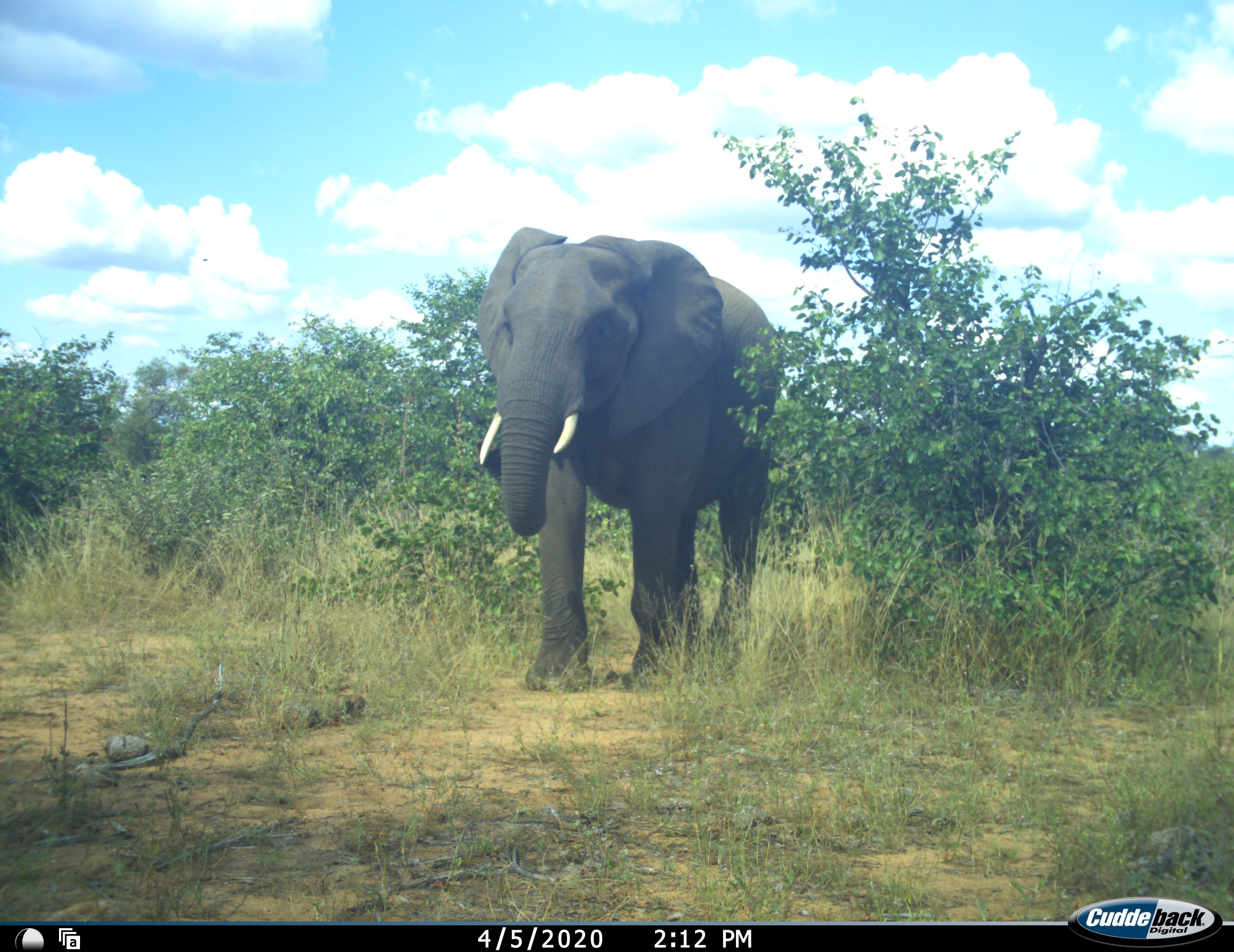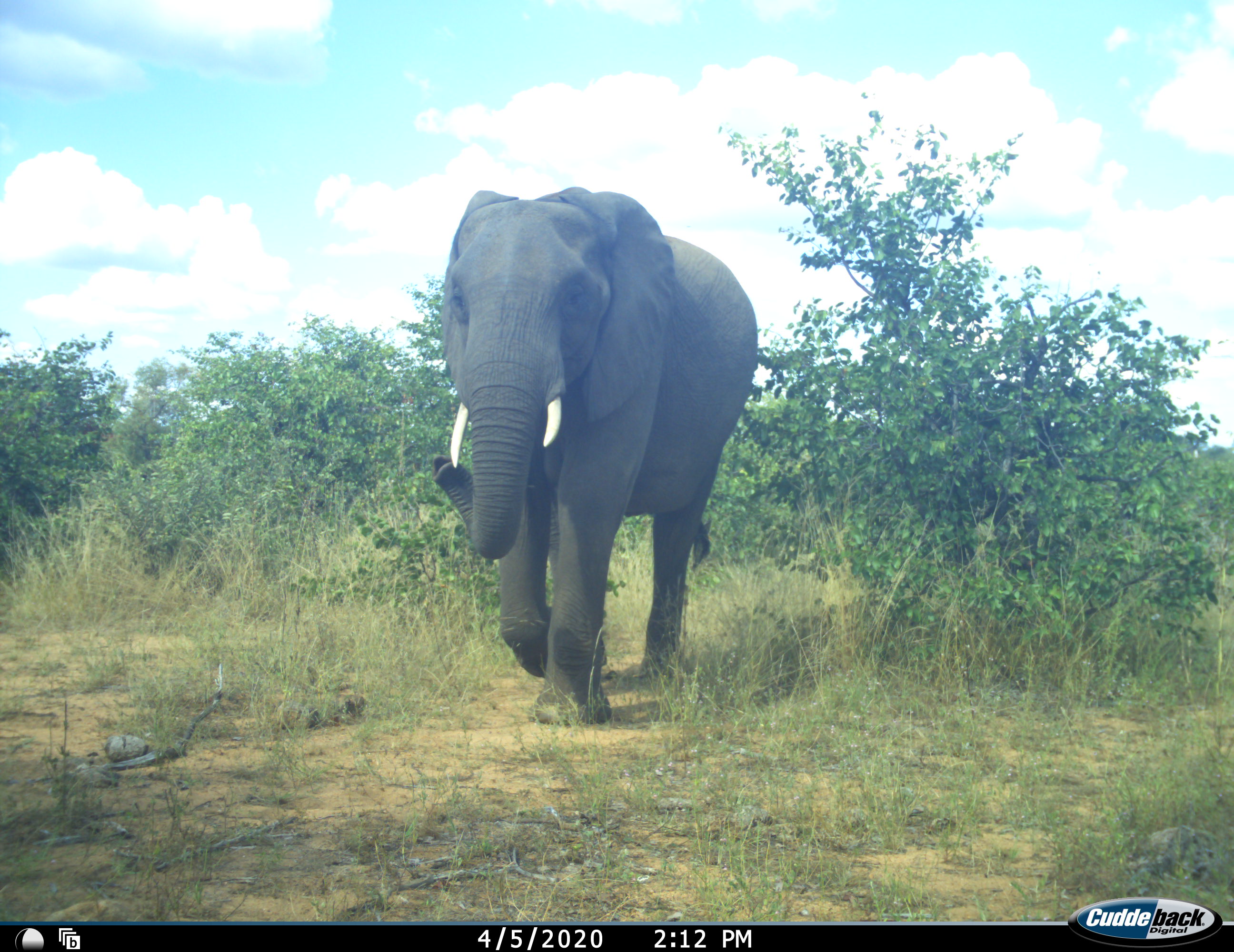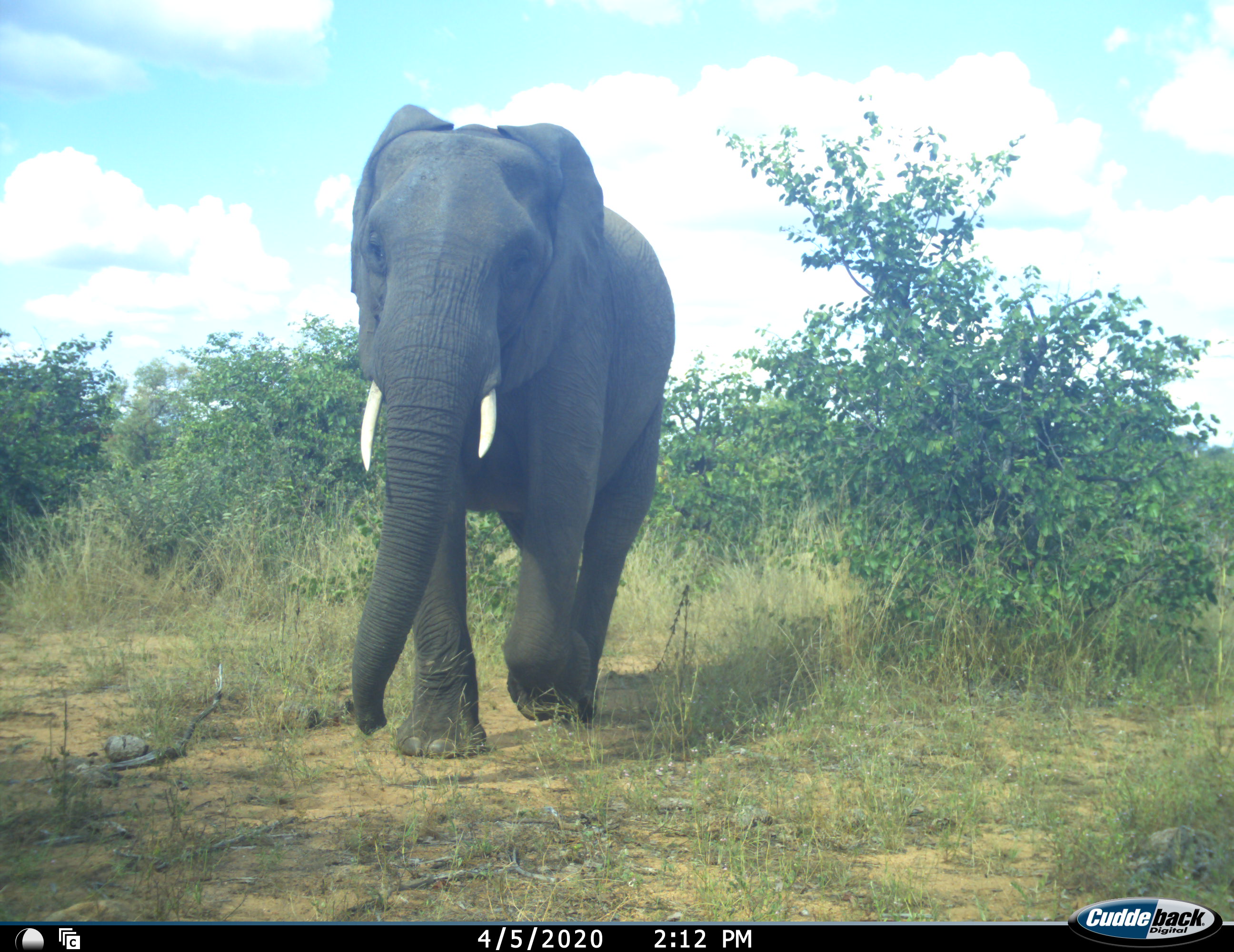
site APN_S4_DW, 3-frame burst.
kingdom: Animalia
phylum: Chordata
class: Mammalia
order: Proboscidea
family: Elephantidae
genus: Loxodonta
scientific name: Loxodonta africana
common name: african bush elephant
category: elephant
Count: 1.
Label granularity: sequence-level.